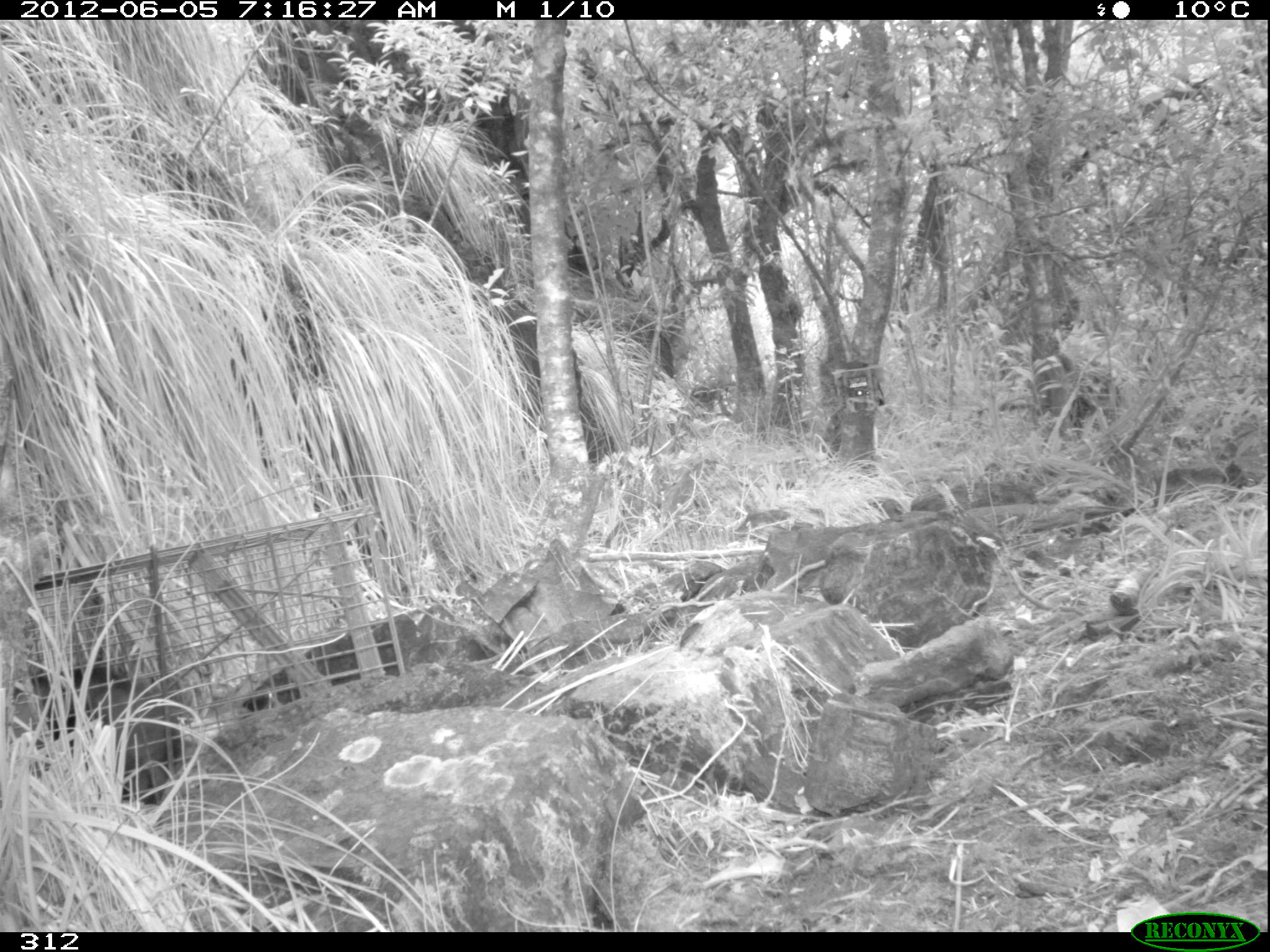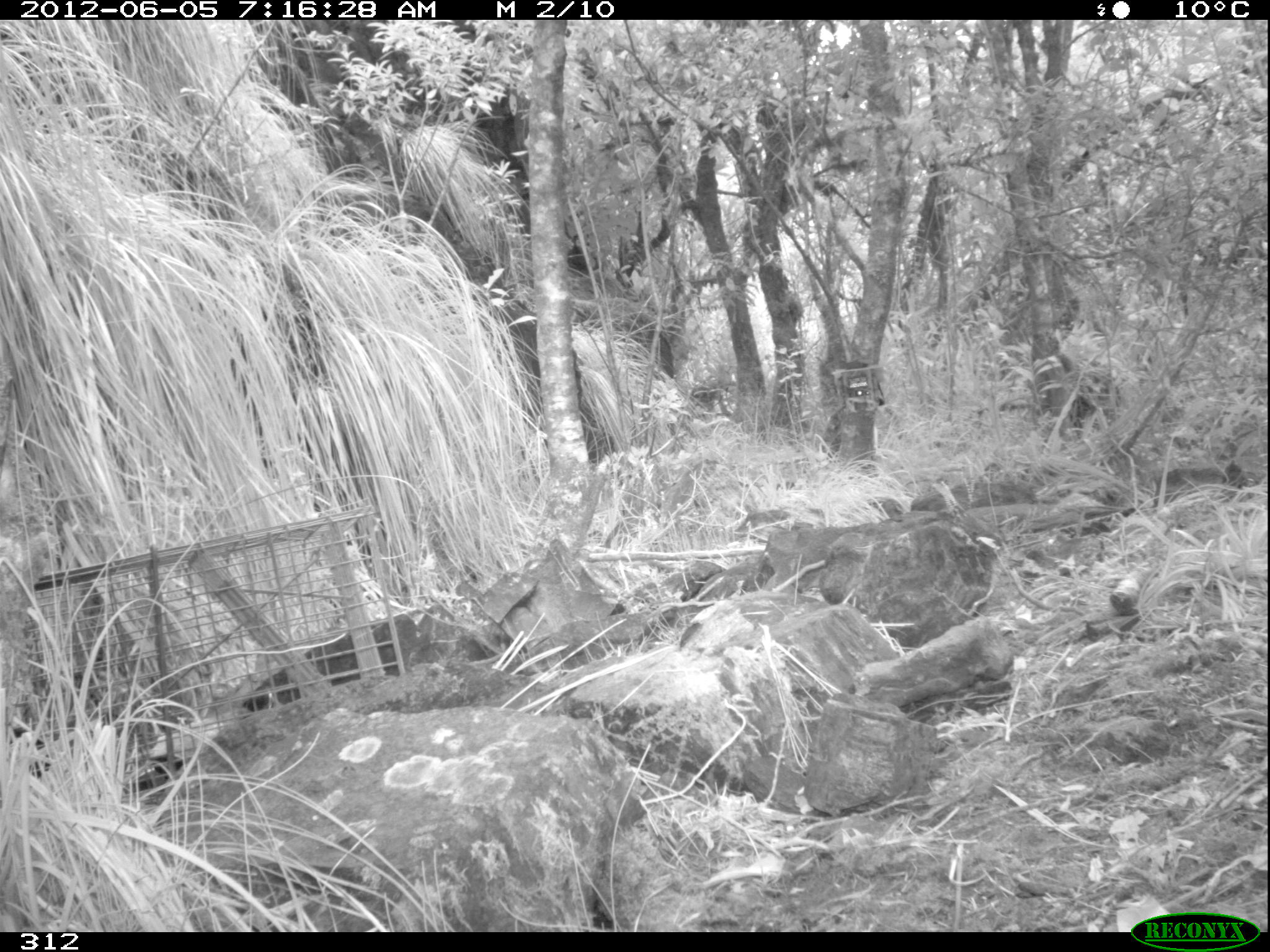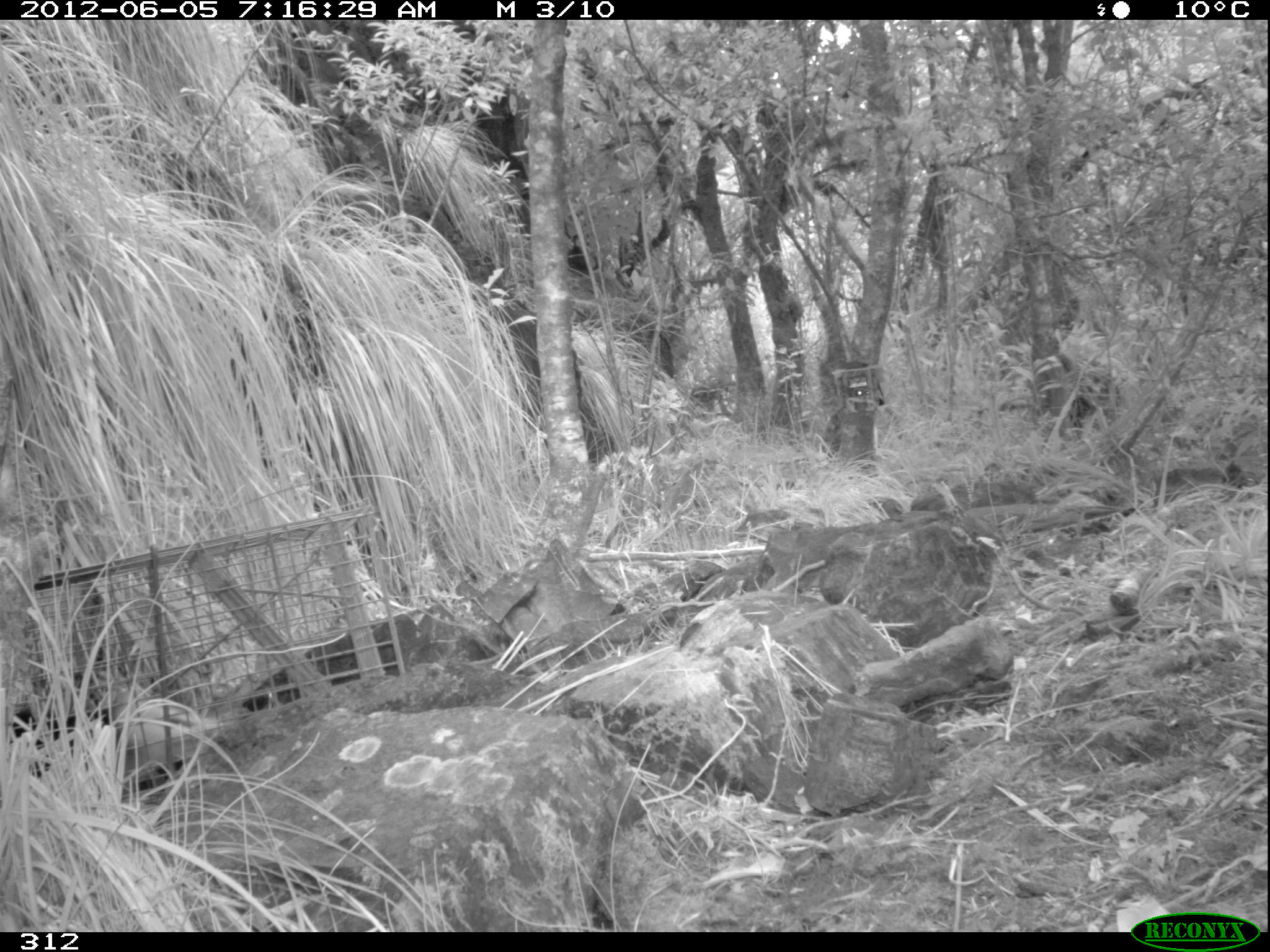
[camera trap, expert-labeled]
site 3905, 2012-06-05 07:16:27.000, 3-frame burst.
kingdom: Animalia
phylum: Chordata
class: Mammalia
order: Didelphimorphia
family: Didelphidae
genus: Didelphis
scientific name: Didelphis pernigra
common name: andean white-eared opossum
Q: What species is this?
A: Didelphis pernigra (andean white-eared opossum).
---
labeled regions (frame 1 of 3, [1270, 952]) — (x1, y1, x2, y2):
didelphis pernigra: (30, 665, 181, 804)